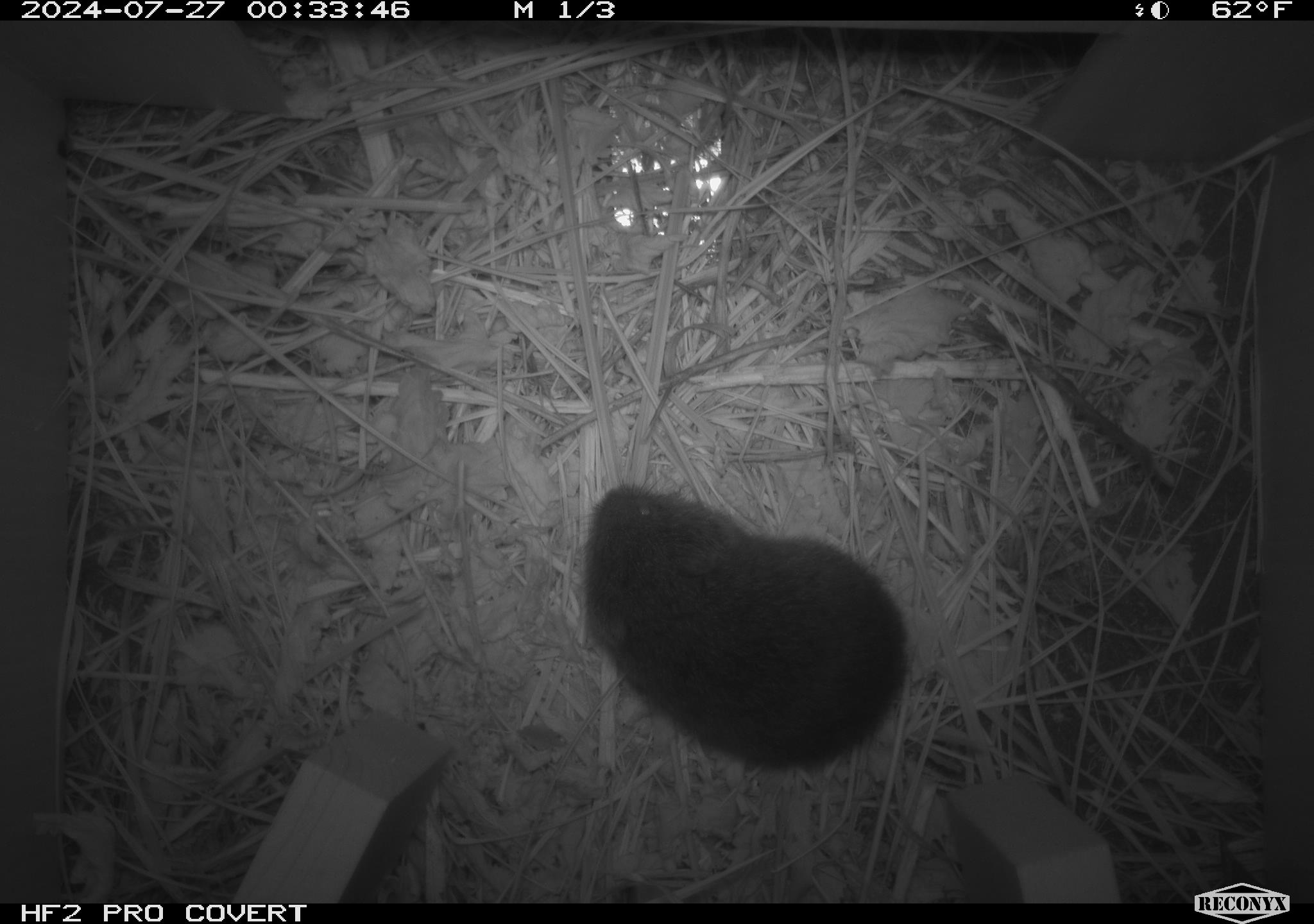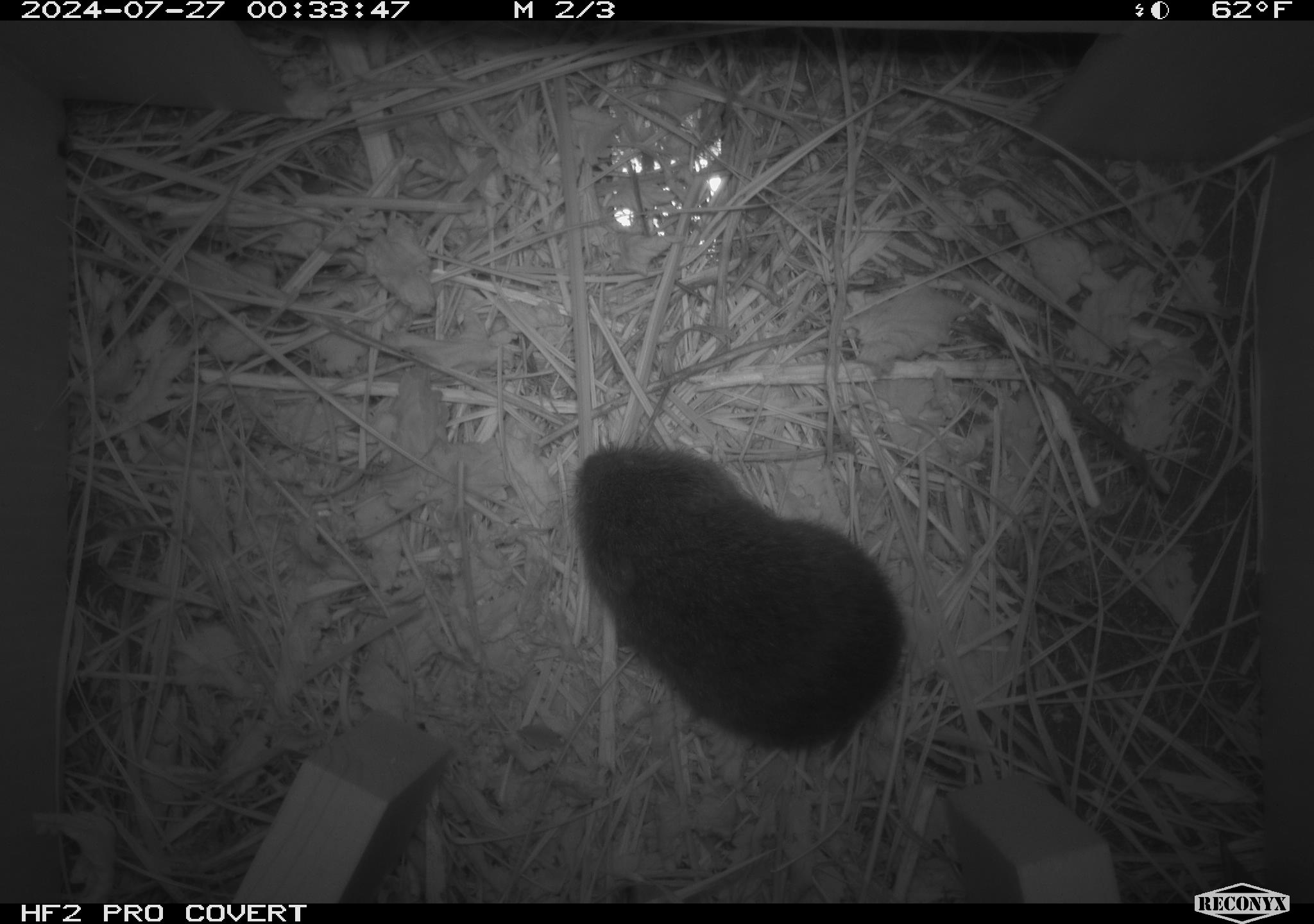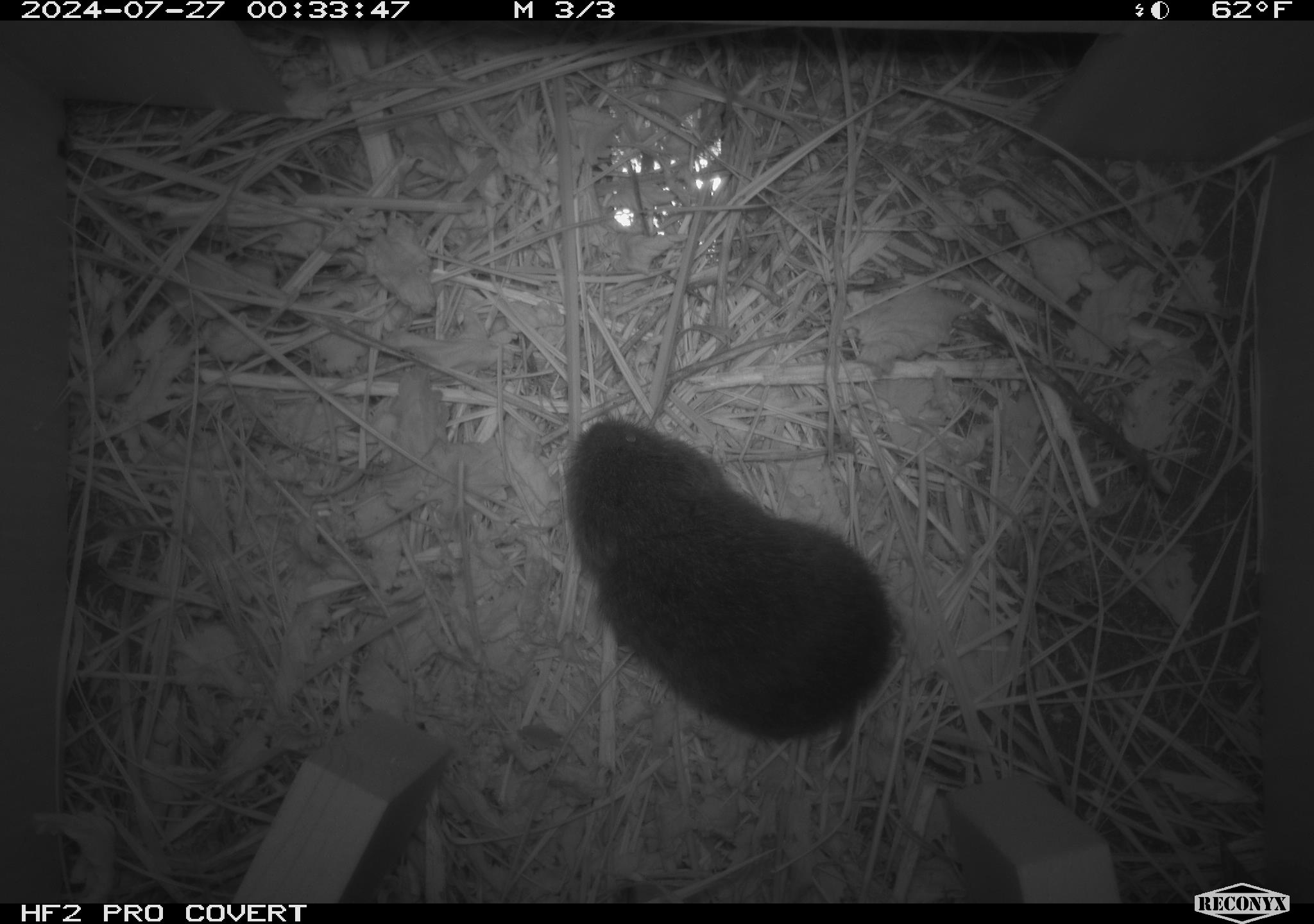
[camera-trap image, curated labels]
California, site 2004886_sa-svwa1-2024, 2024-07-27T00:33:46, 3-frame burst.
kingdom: Animalia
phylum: Chordata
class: Mammalia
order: Rodentia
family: Cricetidae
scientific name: Arvicolinae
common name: voles, lemmings, and muskrats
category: arvicolinae subfamily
Arvicolinae subfamily (voles, lemmings, and muskrats) (Arvicolinae).